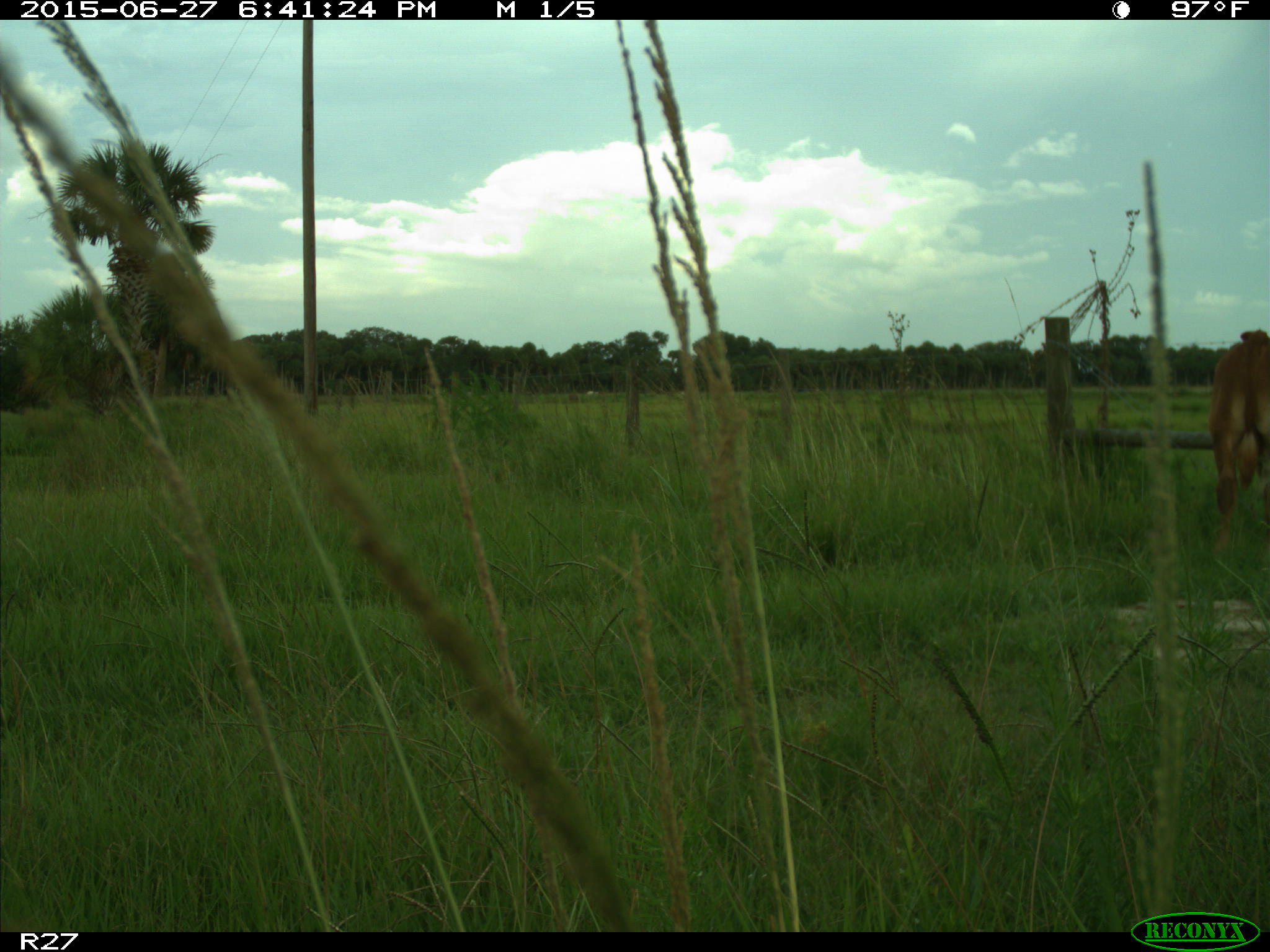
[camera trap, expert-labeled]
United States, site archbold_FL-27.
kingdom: Animalia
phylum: Chordata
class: Mammalia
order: Artiodactyla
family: Bovidae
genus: Bos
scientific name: Bos taurus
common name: domestic cow